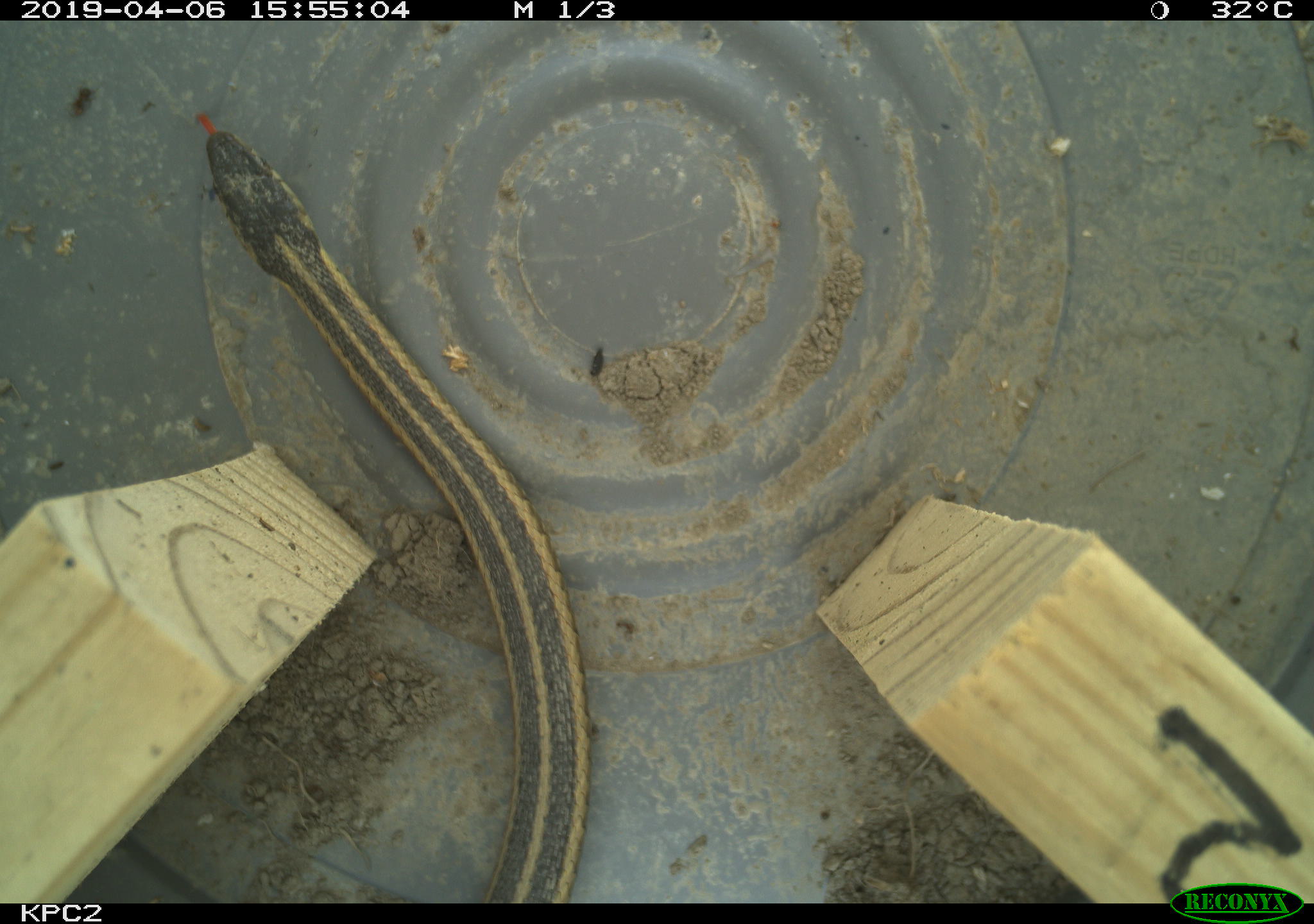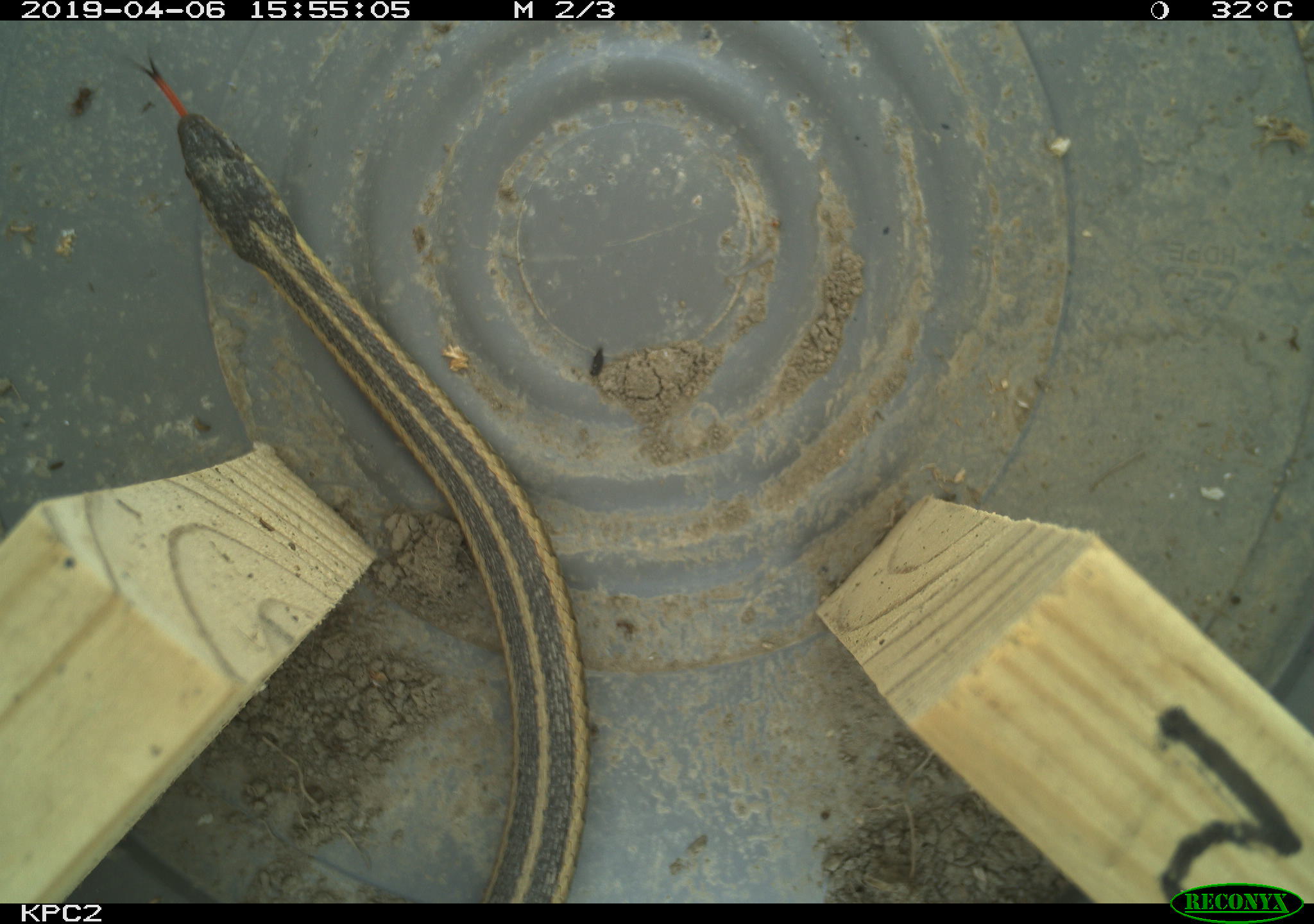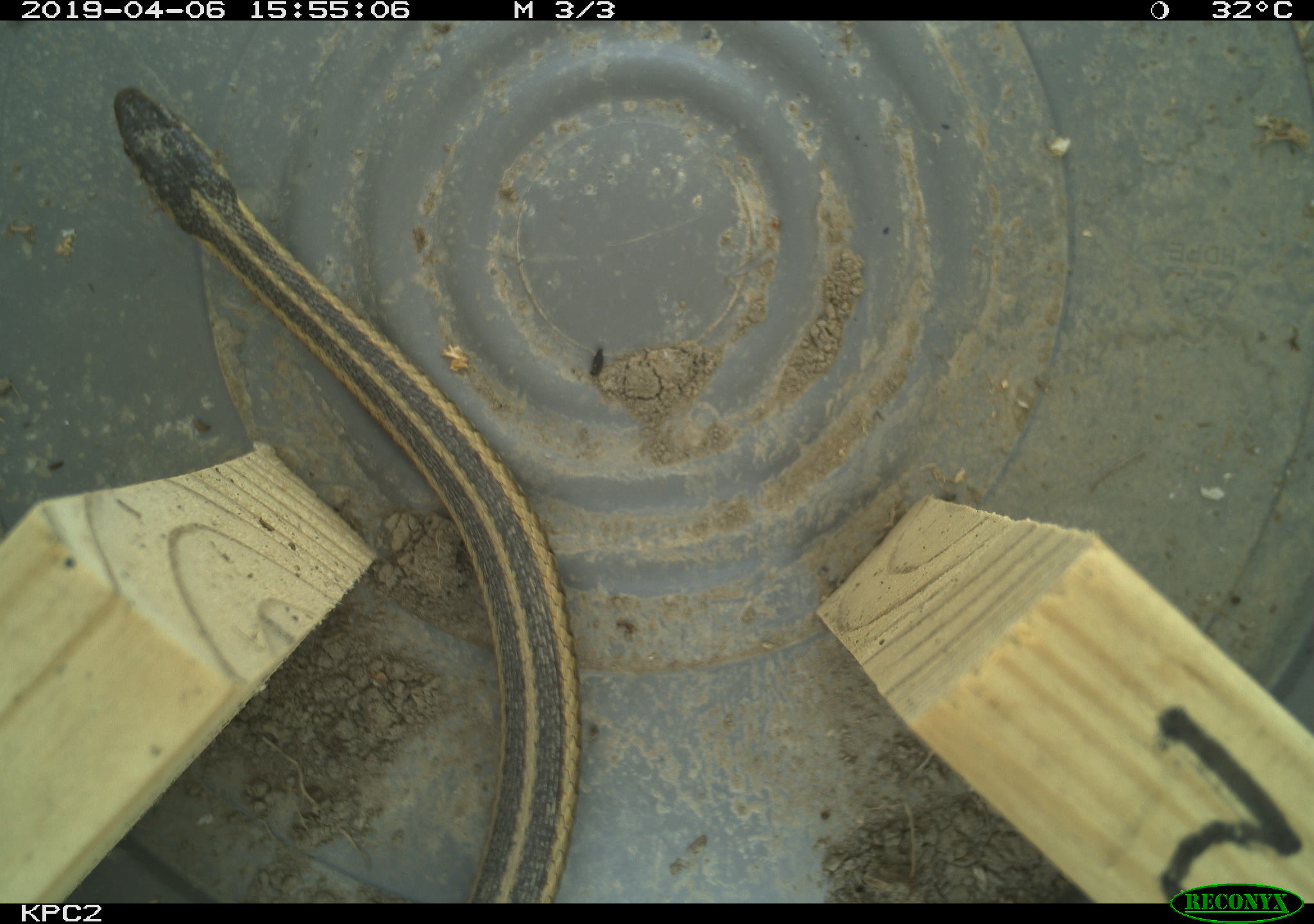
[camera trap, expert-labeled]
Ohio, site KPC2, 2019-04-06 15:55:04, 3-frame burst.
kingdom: Animalia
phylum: Chordata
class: Reptilia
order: Squamata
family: Colubridae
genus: Thamnophis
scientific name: Thamnophis sirtalis sirtalis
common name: eastern gartersnake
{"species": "eastern gartersnake (Thamnophis sirtalis sirtalis)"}